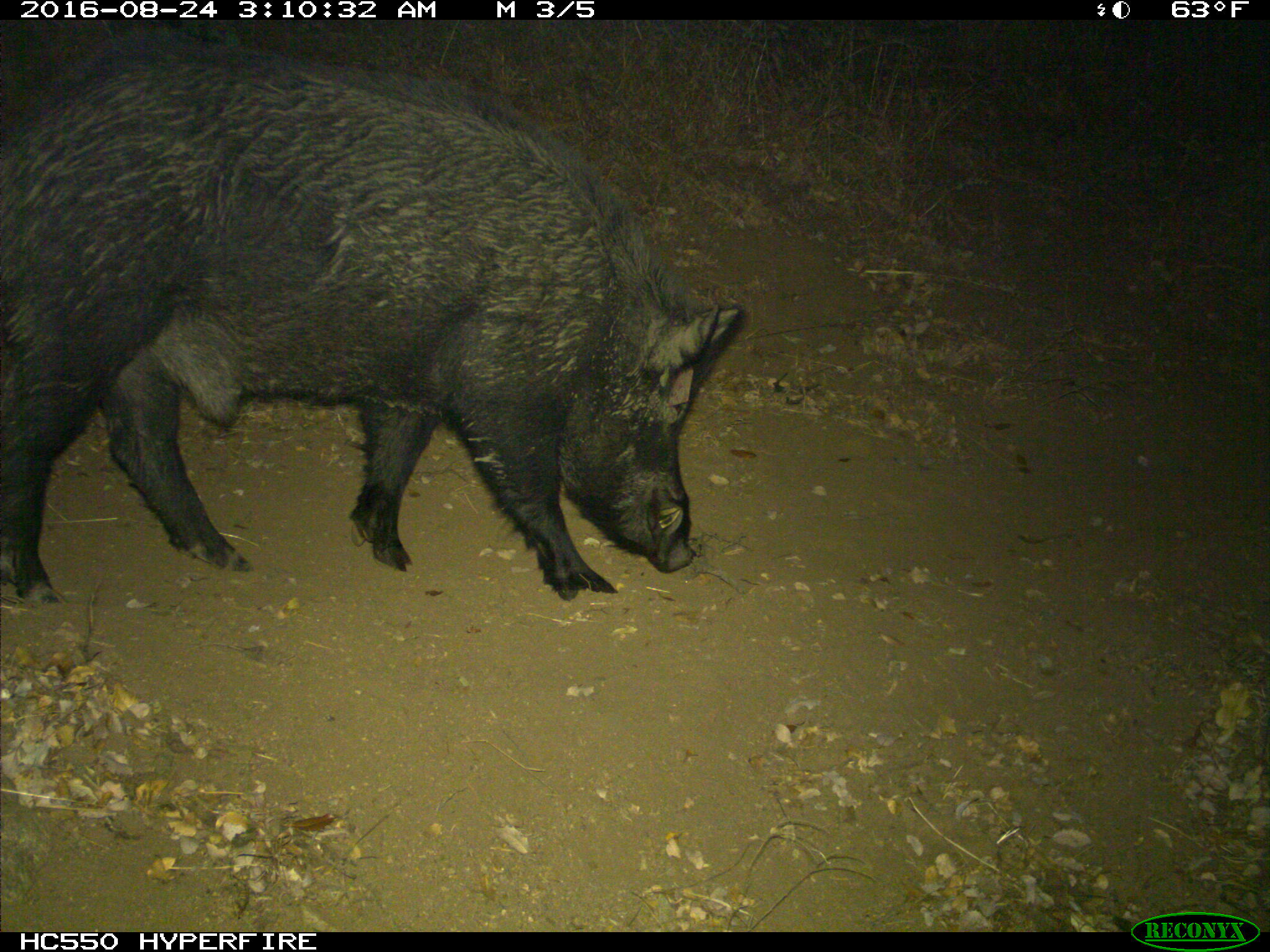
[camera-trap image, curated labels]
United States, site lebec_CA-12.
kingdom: Animalia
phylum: Chordata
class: Mammalia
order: Artiodactyla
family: Suidae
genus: Sus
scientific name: Sus scrofa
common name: wild boar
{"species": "Sus scrofa (wild boar)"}